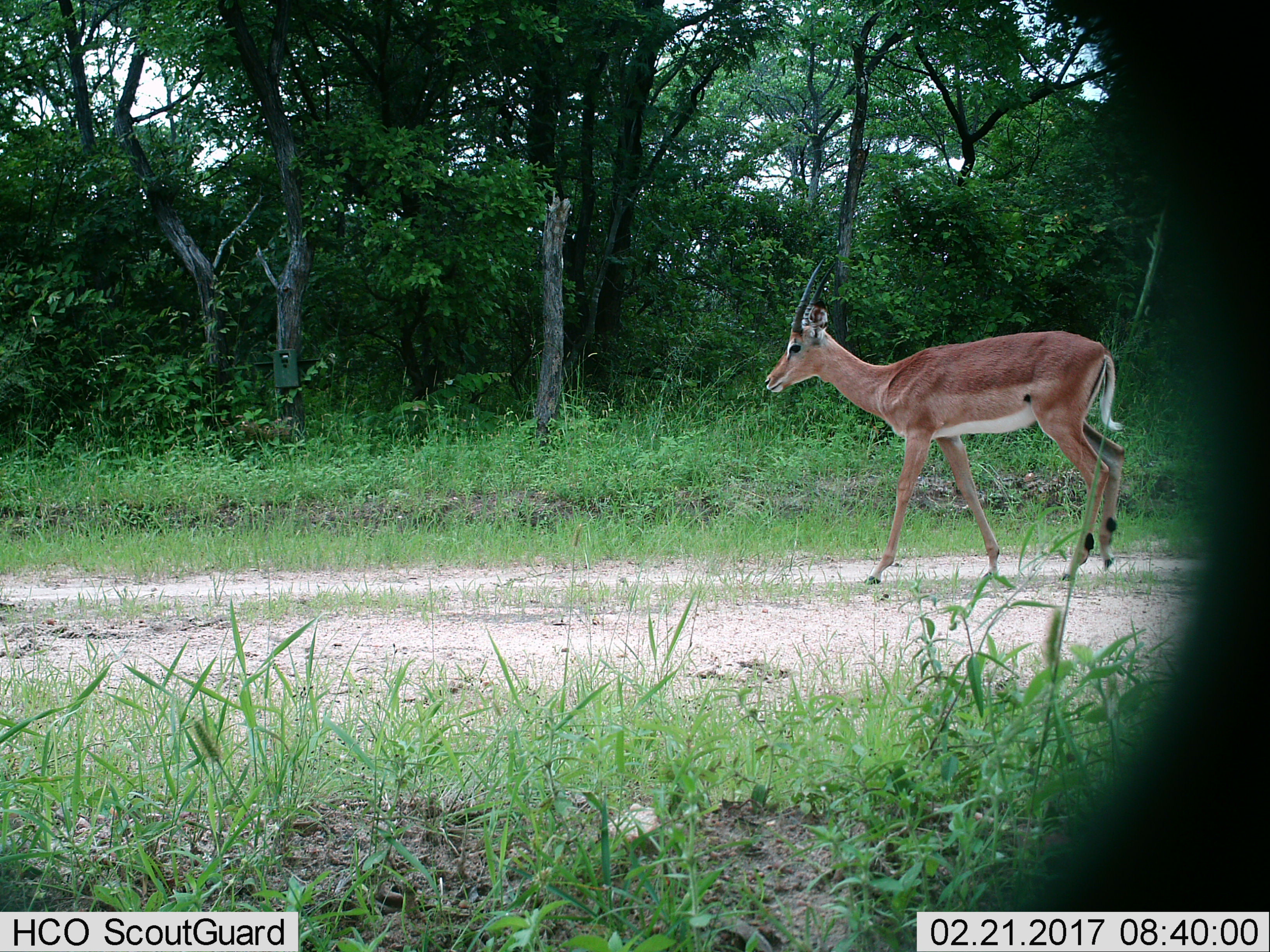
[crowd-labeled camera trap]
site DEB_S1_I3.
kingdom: Animalia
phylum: Chordata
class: Mammalia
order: Artiodactyla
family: Bovidae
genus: Aepyceros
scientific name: Aepyceros melampus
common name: impala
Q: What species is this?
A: Impala (Aepyceros melampus).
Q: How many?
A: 1.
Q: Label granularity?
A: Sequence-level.